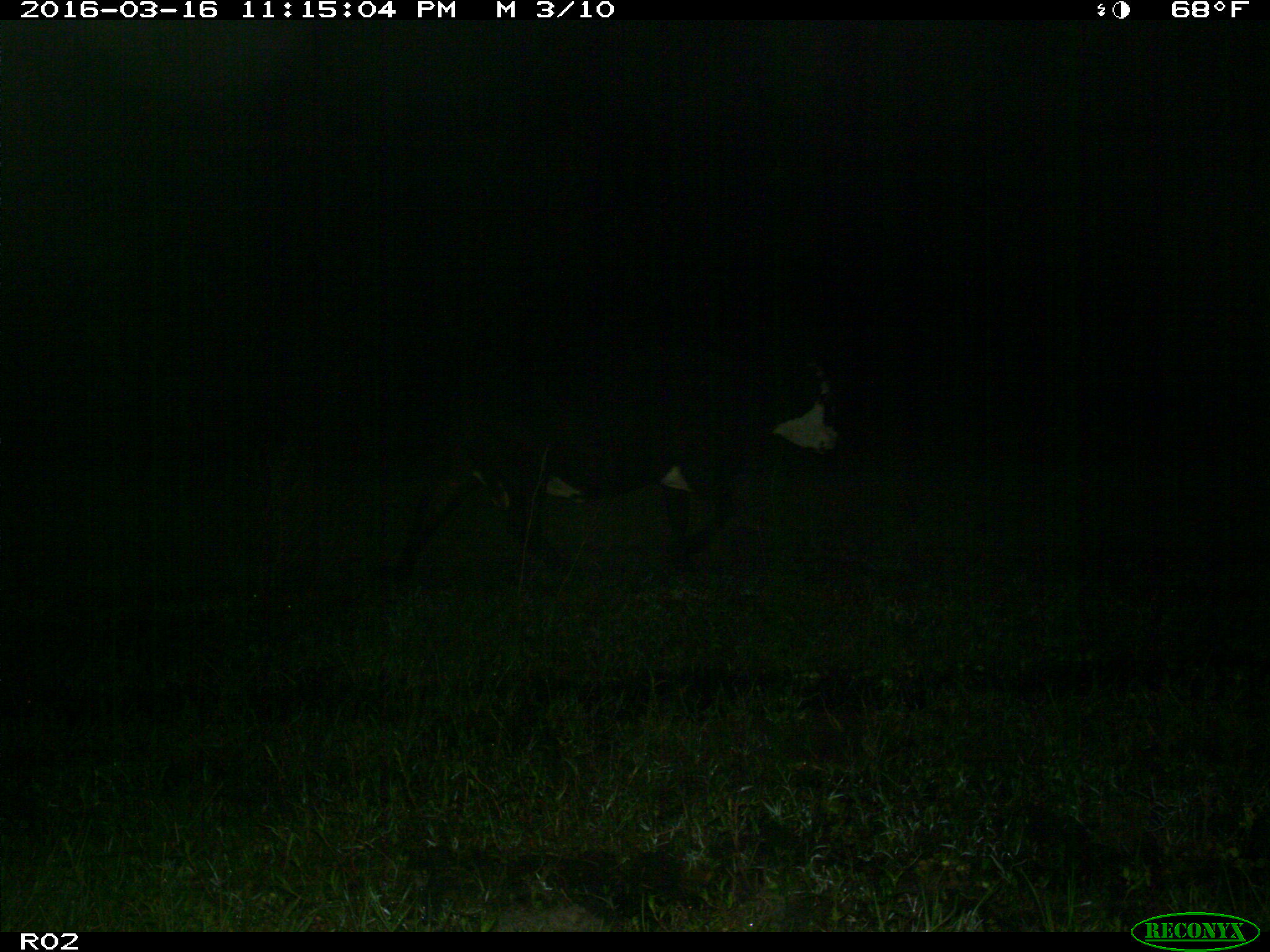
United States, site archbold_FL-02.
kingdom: Animalia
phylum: Chordata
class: Mammalia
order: Artiodactyla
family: Bovidae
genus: Bos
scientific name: Bos taurus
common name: domestic cow